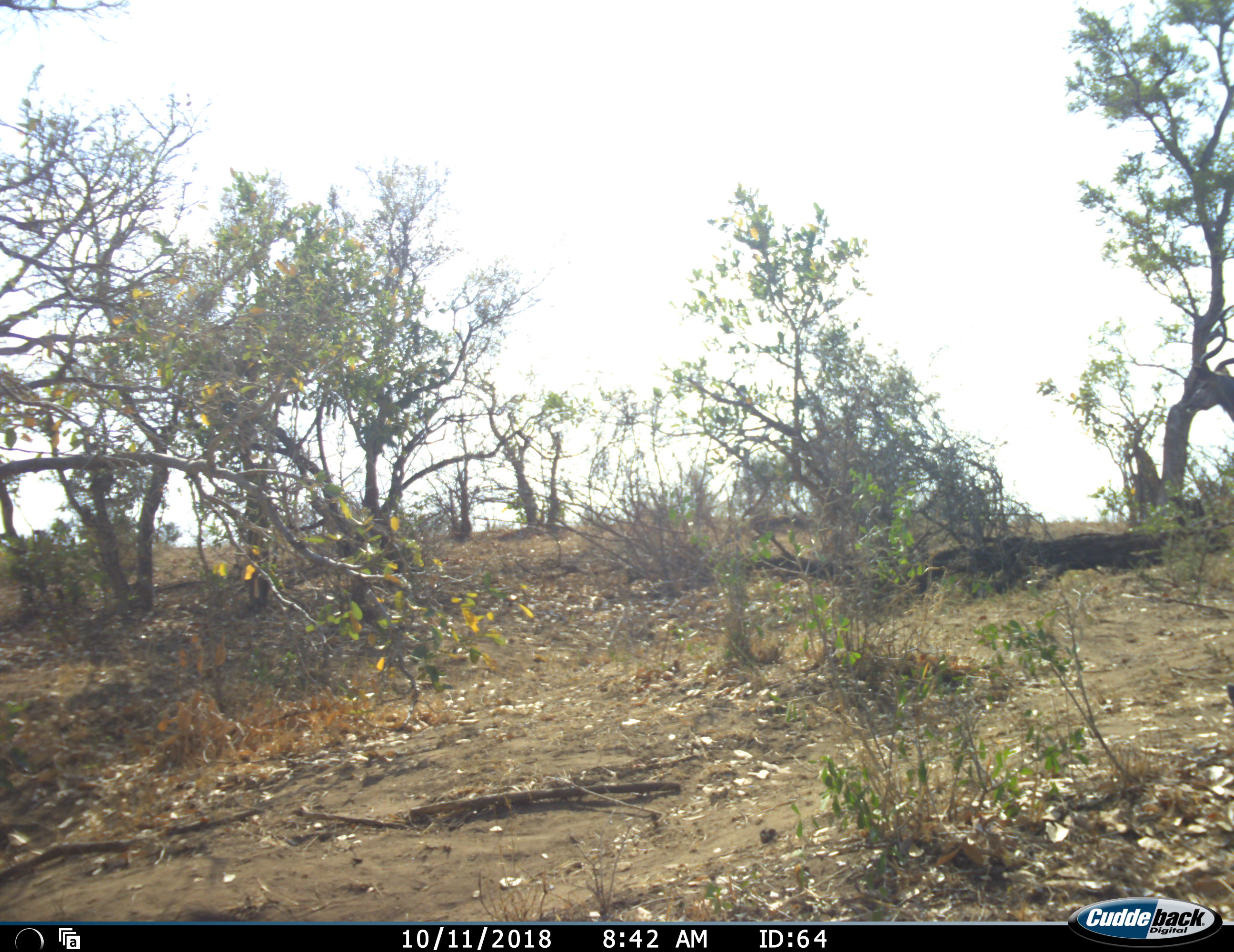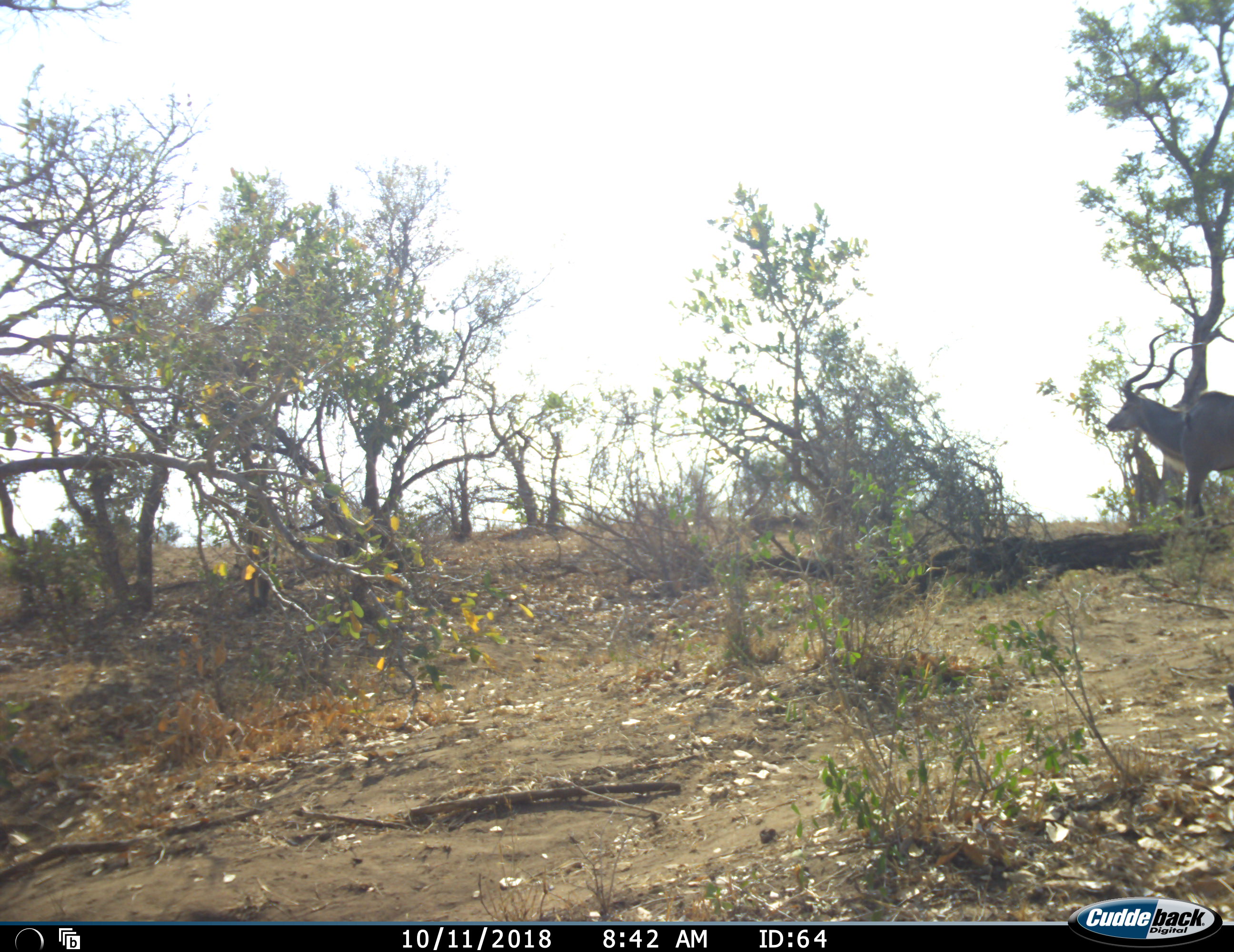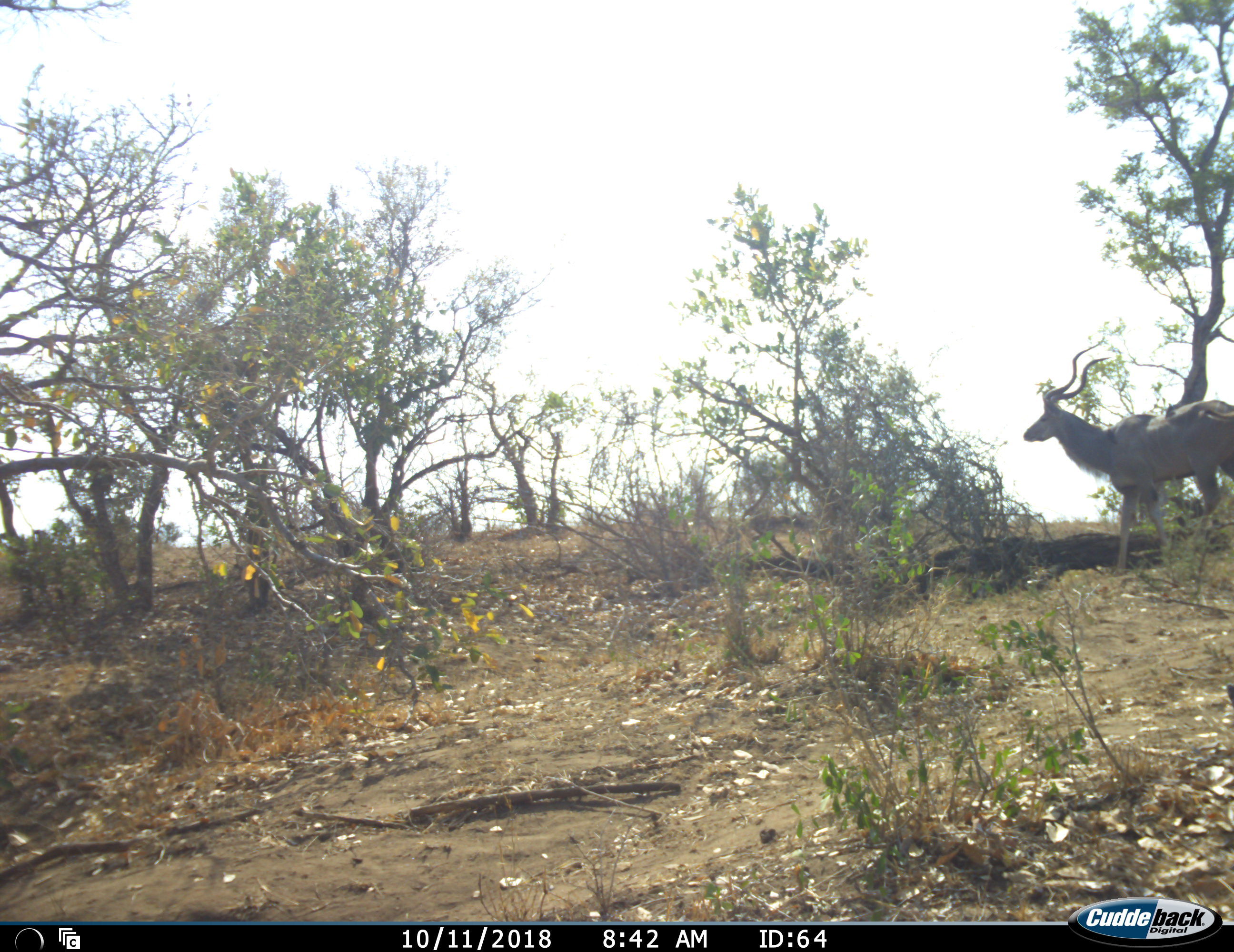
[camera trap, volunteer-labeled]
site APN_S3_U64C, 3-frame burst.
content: unidentified animal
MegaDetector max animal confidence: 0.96